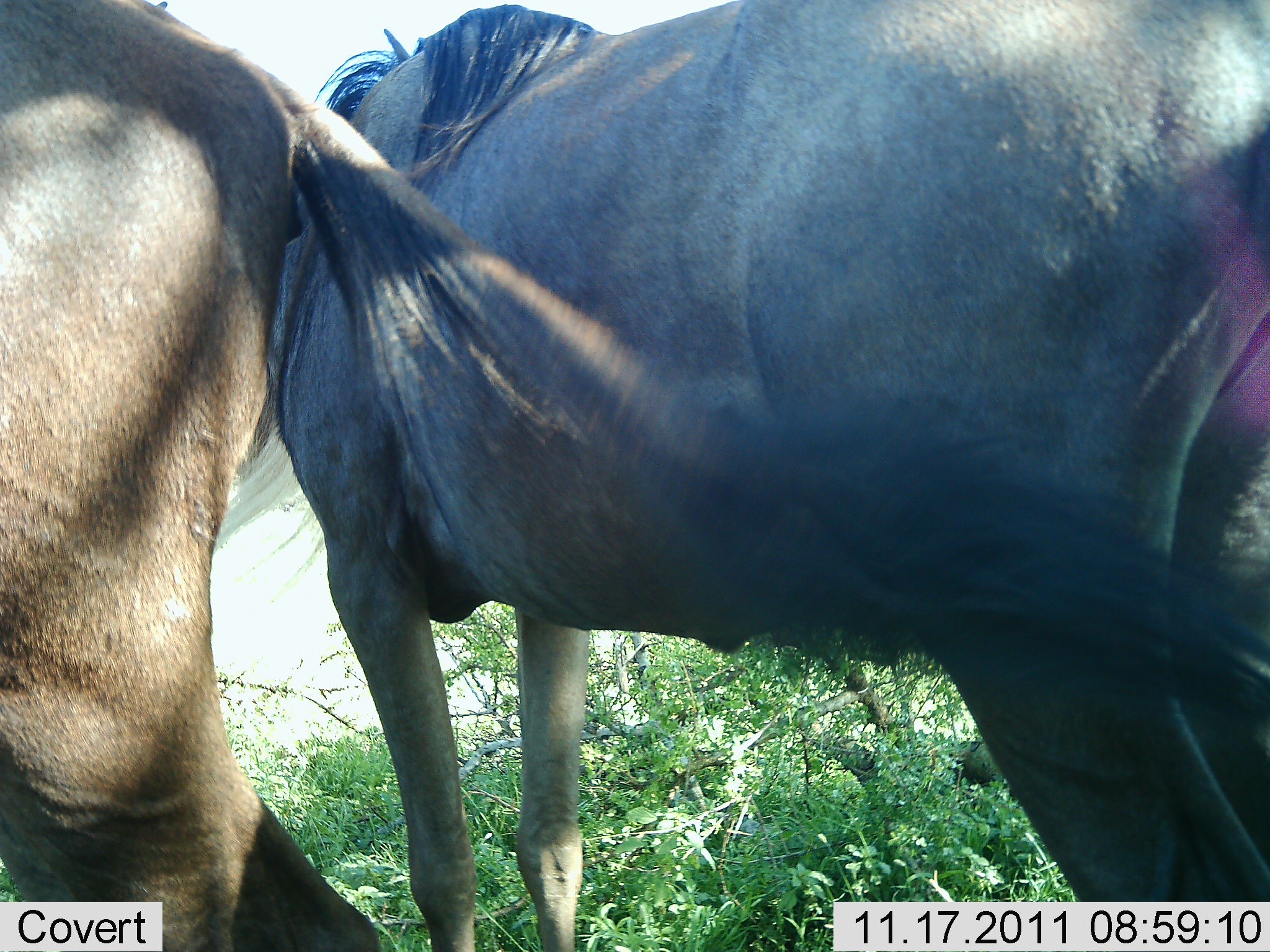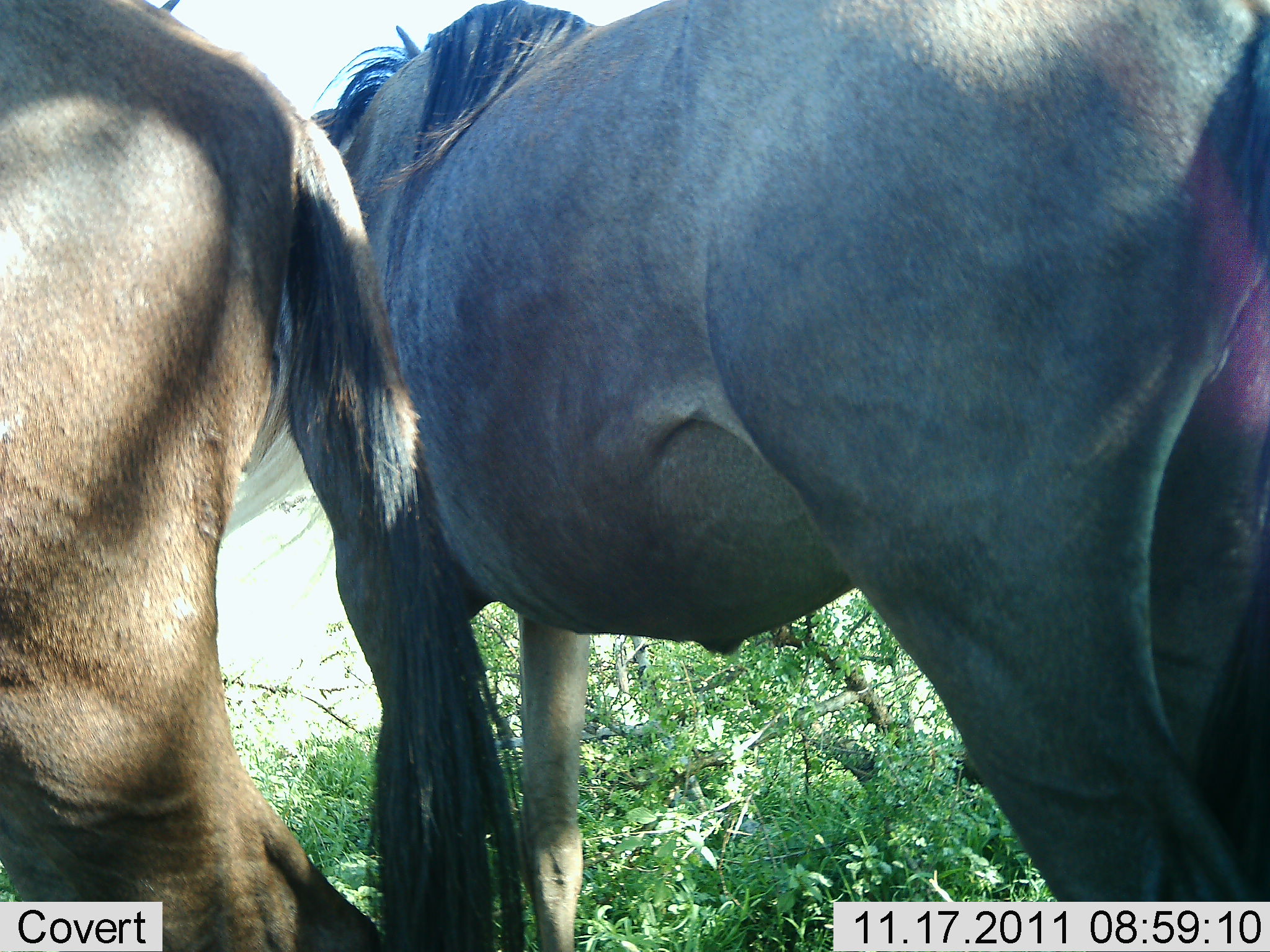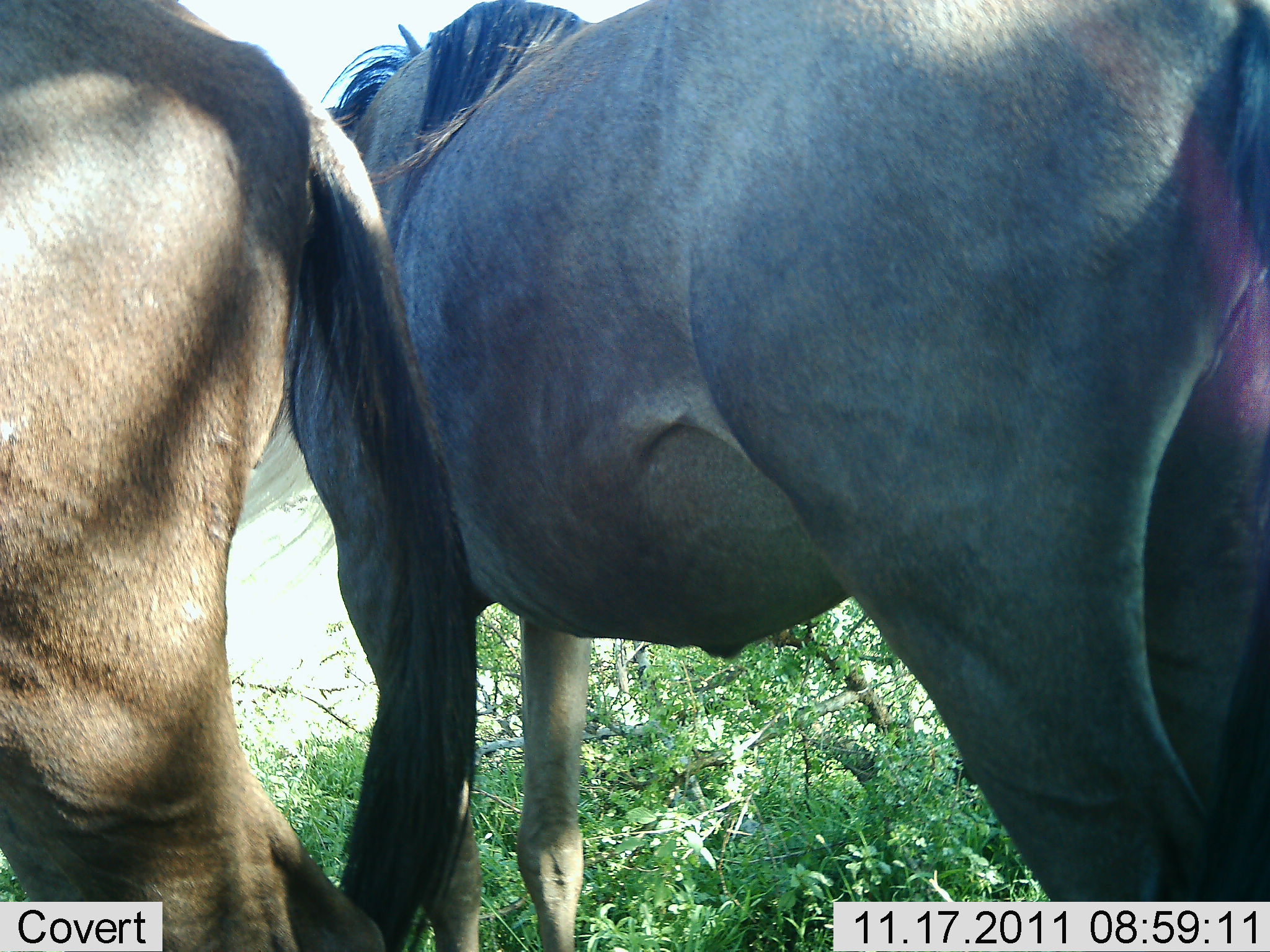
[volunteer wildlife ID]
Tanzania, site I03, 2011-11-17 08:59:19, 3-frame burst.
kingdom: Animalia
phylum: Chordata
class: Mammalia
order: Artiodactyla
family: Bovidae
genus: Connochaetes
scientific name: Connochaetes taurinus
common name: blue wildebeest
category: wildebeest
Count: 2.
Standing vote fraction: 100%.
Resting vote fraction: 0%.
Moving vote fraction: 0%.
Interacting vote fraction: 9%.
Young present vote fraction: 0%.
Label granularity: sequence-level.